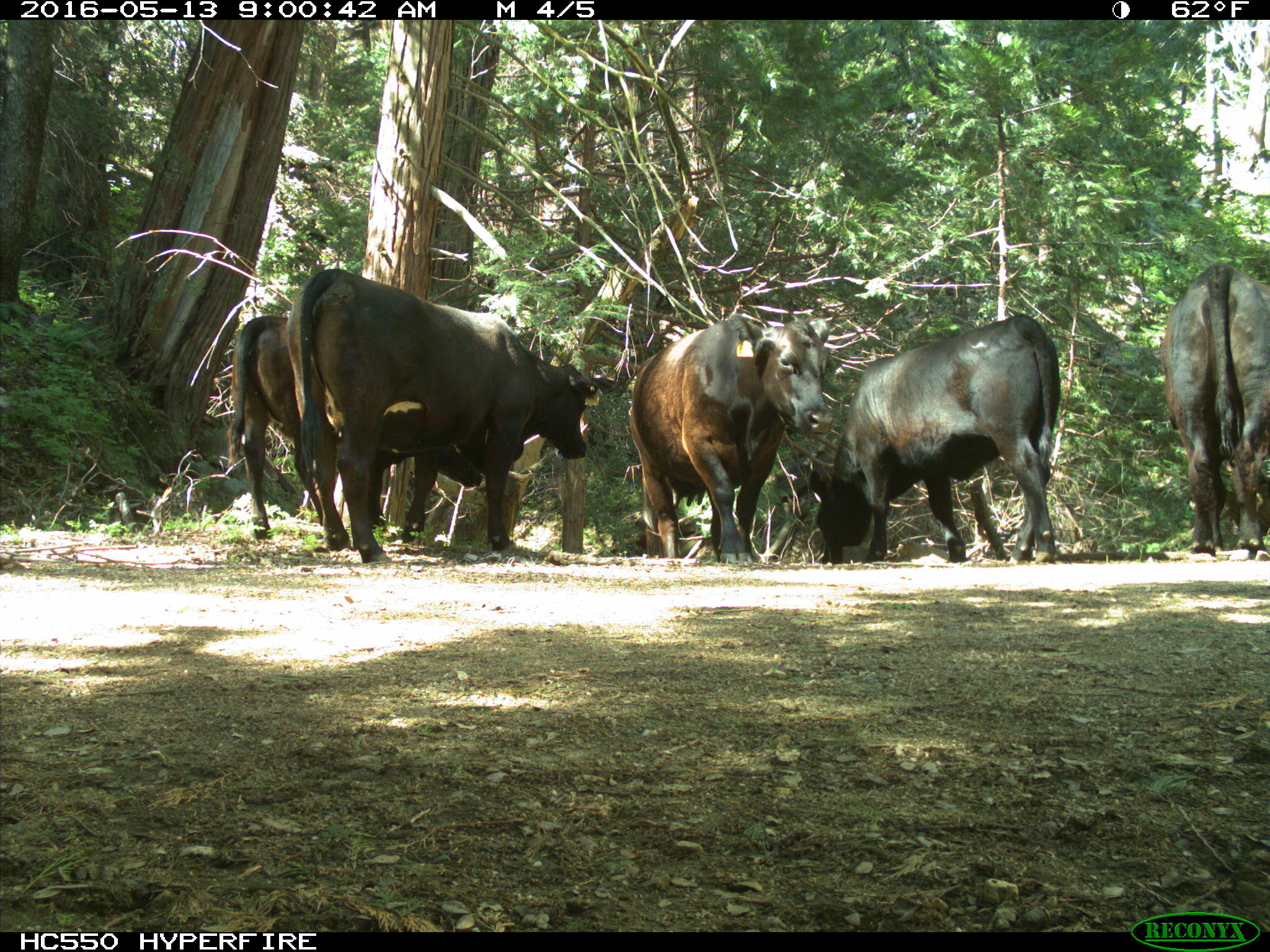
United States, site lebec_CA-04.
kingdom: Animalia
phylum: Chordata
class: Mammalia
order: Artiodactyla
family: Bovidae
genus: Bos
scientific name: Bos taurus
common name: domestic cow